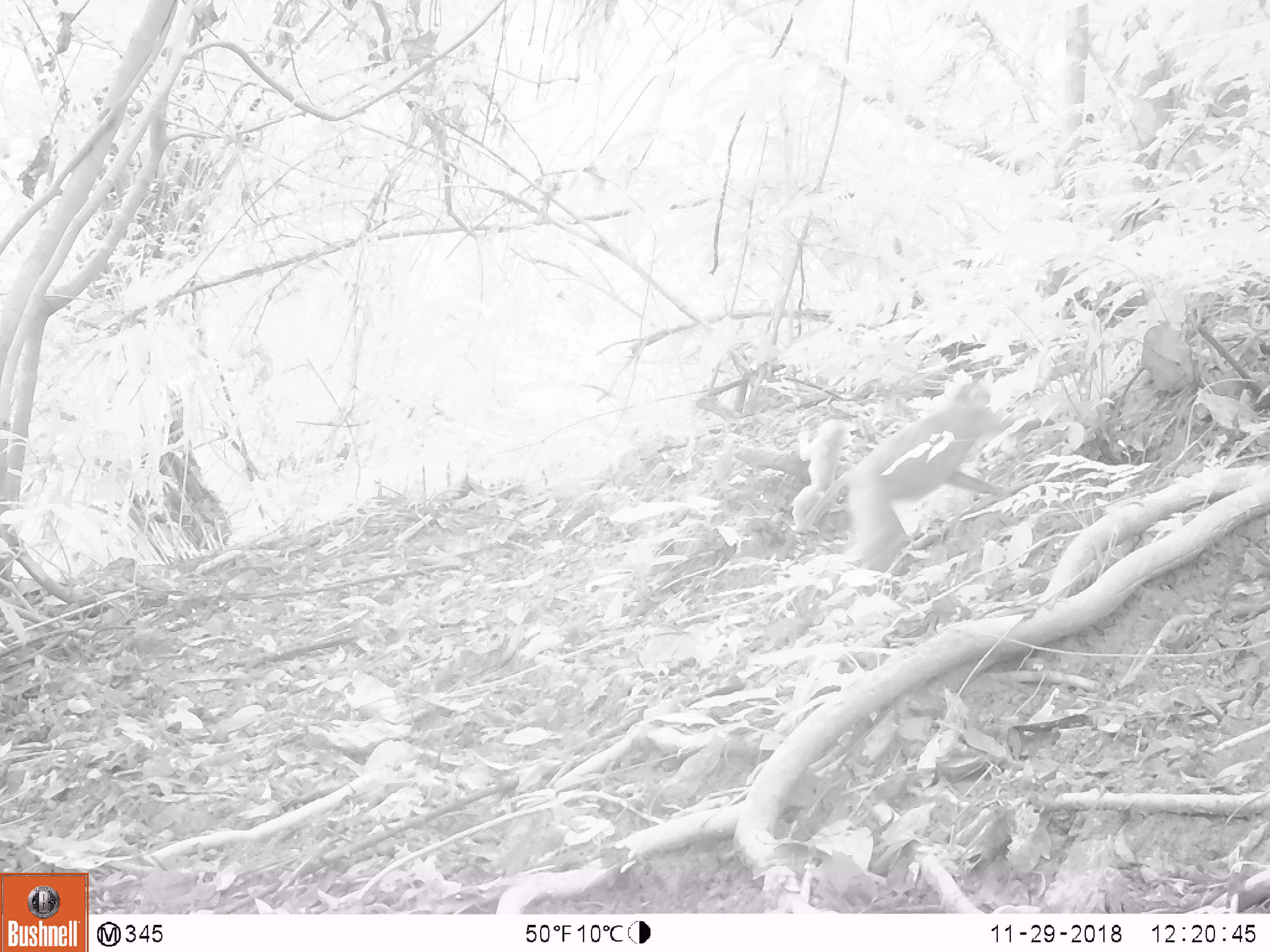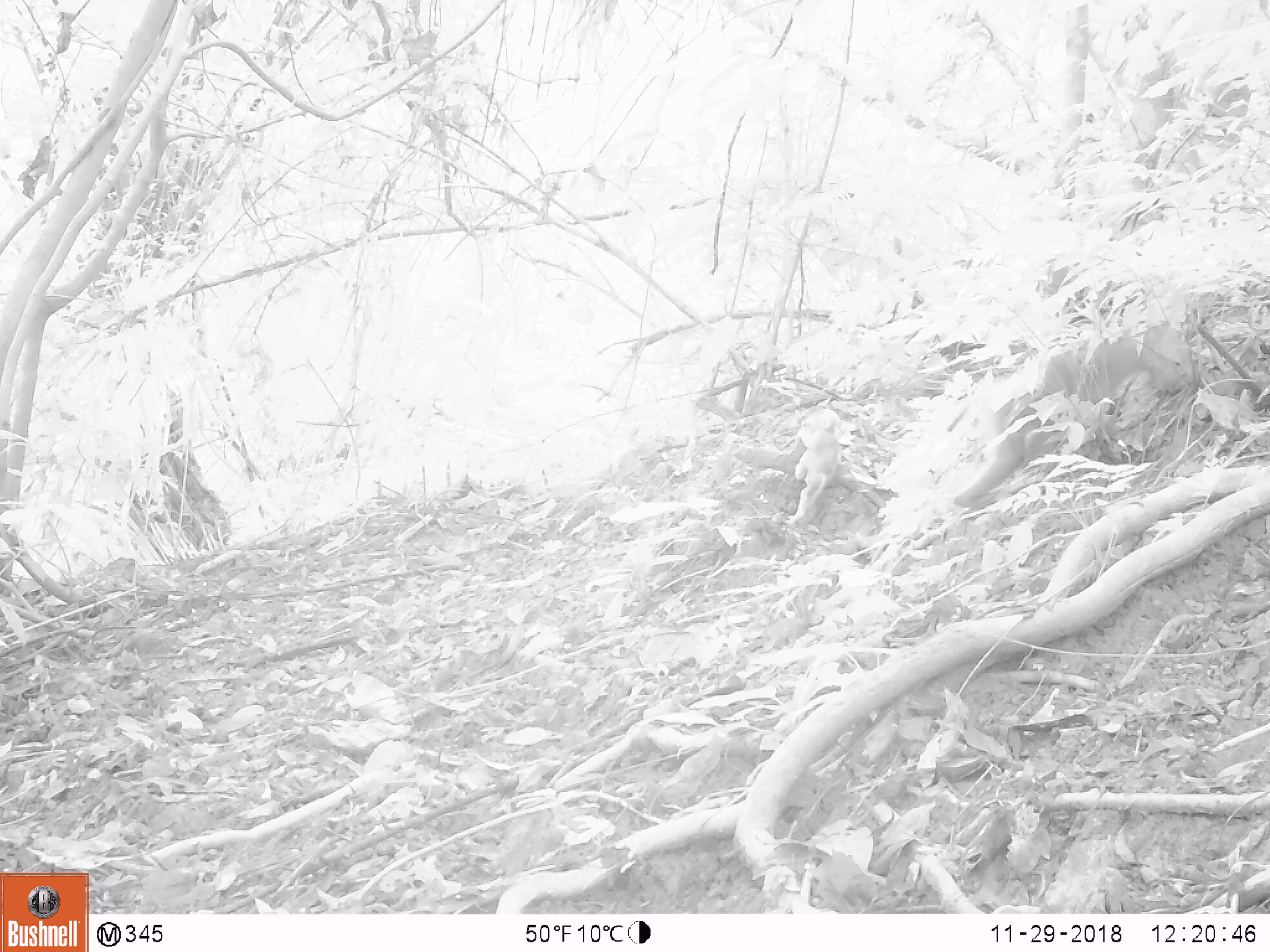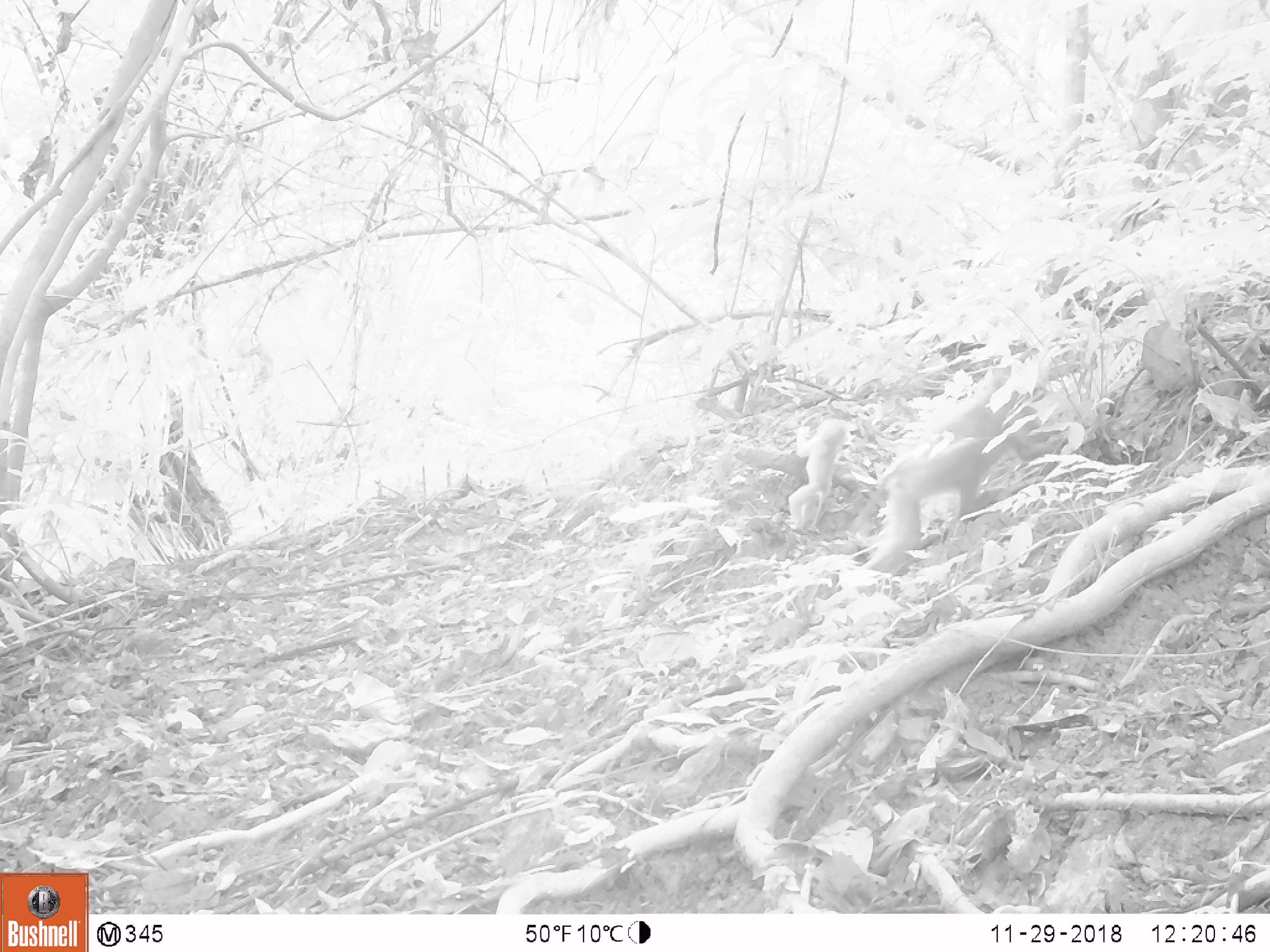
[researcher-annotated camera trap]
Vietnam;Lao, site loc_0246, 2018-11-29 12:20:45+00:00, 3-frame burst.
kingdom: Animalia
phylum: Chordata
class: Mammalia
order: Primates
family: Cercopithecidae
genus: Macaca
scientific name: Macaca nemestrina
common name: pig-tailed macaque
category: pig tailed macaque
Pig tailed macaque (pig-tailed macaque) (Macaca nemestrina). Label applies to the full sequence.